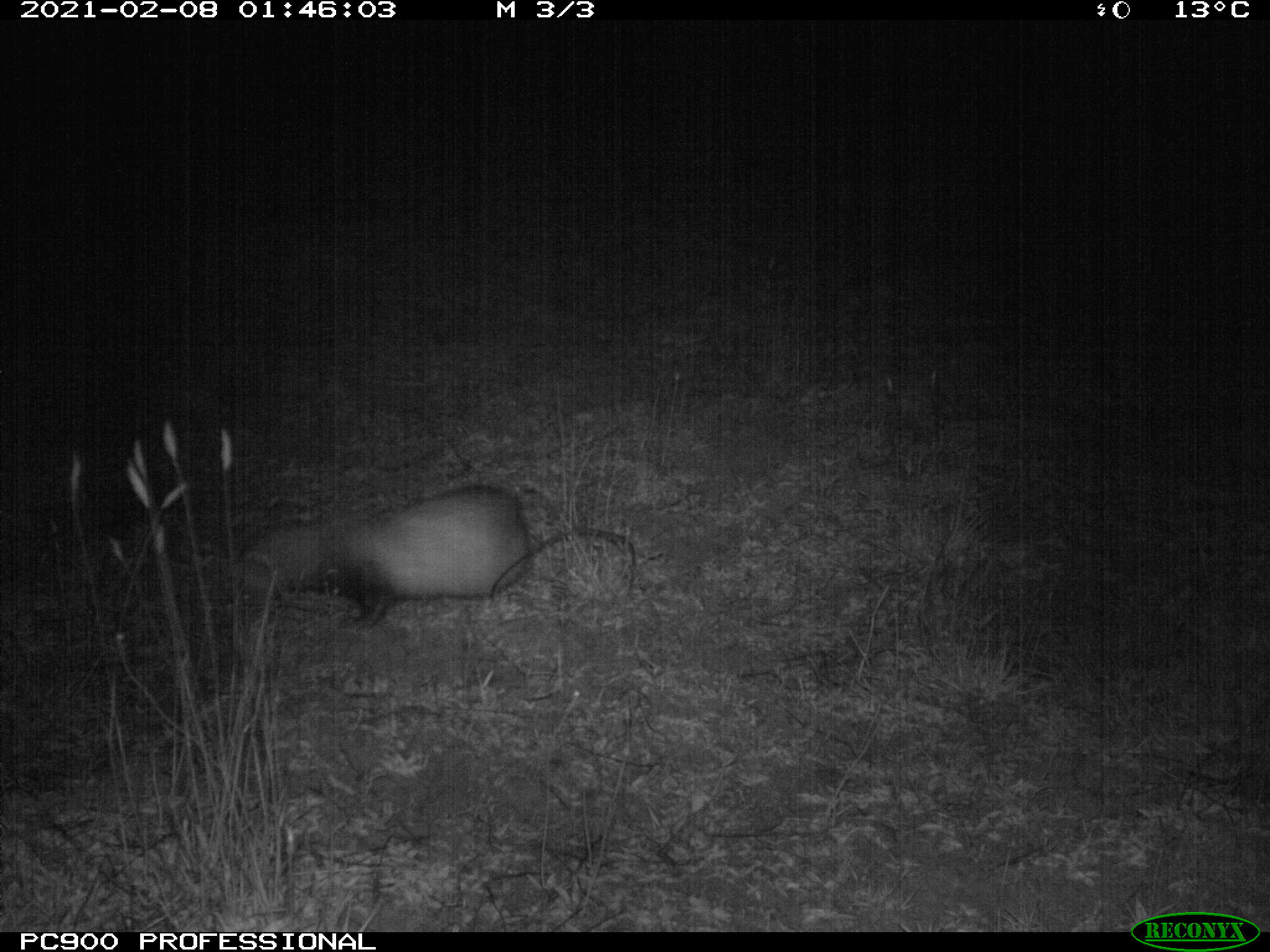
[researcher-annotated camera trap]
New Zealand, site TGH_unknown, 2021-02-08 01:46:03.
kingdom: Animalia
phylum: Chordata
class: Mammalia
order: Carnivora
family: Mustelidae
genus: Mustela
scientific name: Mustela furo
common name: ferret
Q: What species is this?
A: Ferret (Mustela furo).